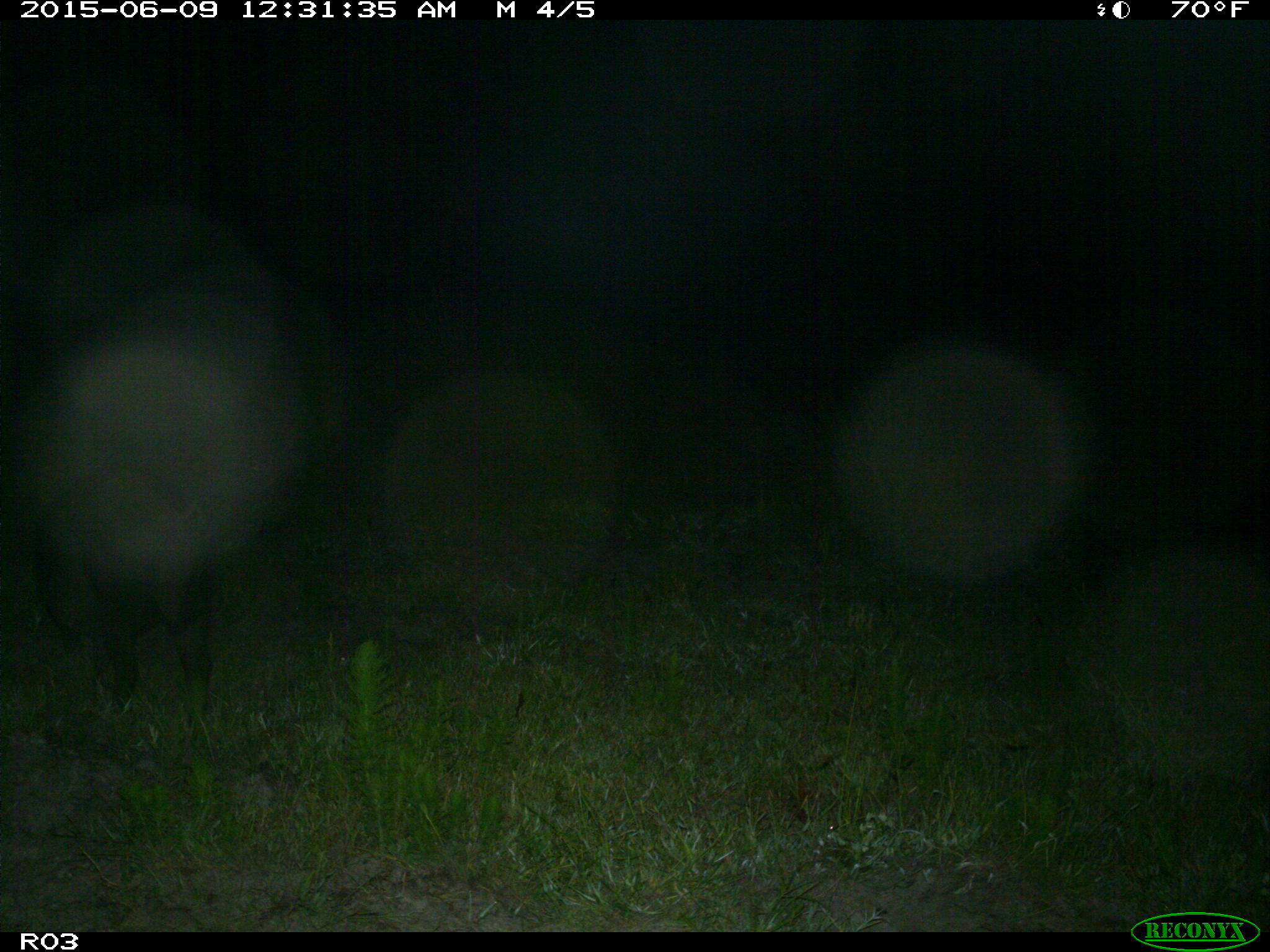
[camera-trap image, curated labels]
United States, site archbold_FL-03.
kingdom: Animalia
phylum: Chordata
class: Mammalia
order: Artiodactyla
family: Suidae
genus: Sus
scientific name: Sus scrofa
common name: wild boar